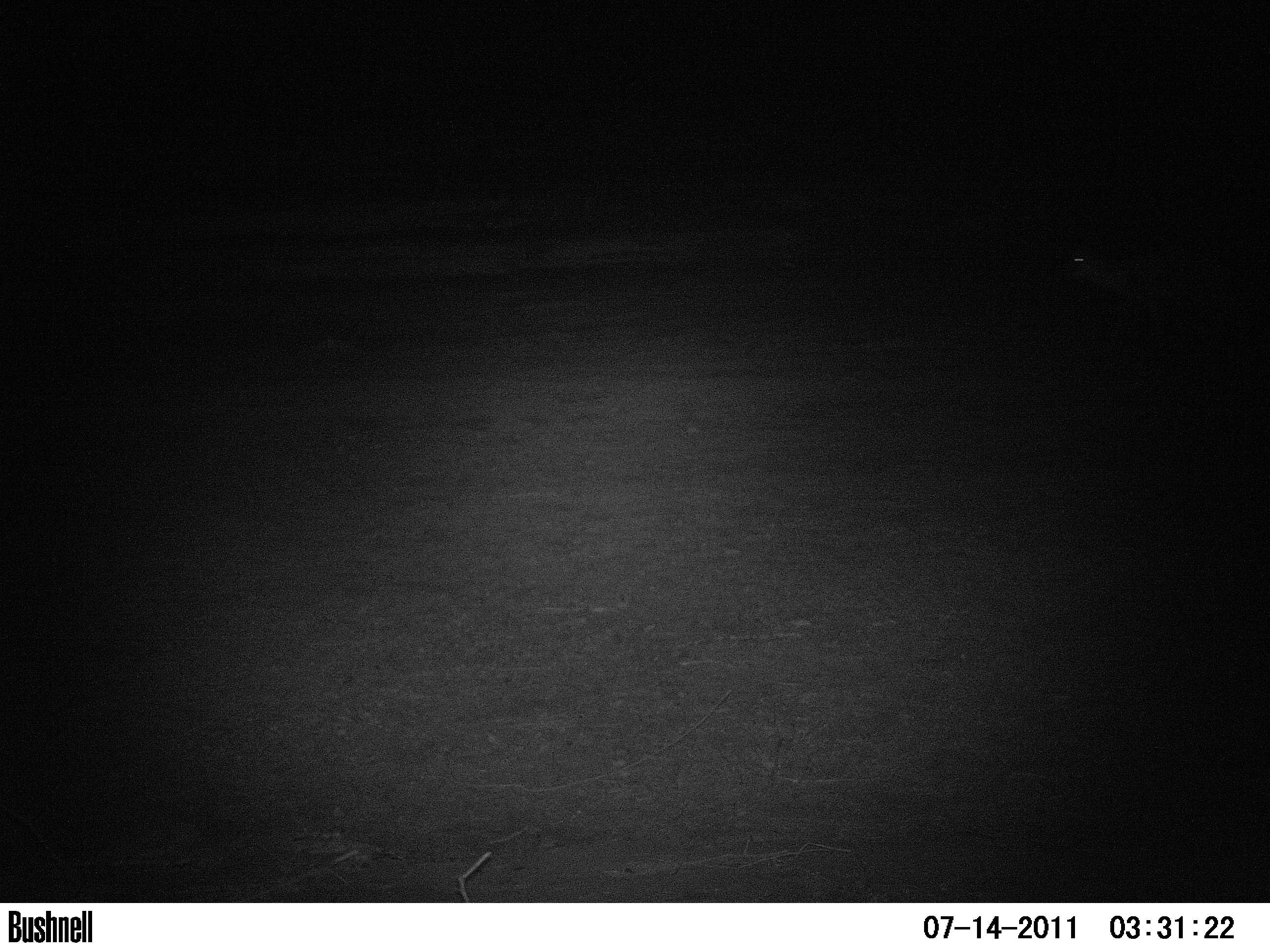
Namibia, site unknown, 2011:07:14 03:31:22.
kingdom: Animalia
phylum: Chordata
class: Mammalia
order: Artiodactyla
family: Bovidae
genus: Antidorcas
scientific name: Antidorcas marsupialis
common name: springbok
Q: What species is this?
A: Antidorcas marsupialis (springbok).